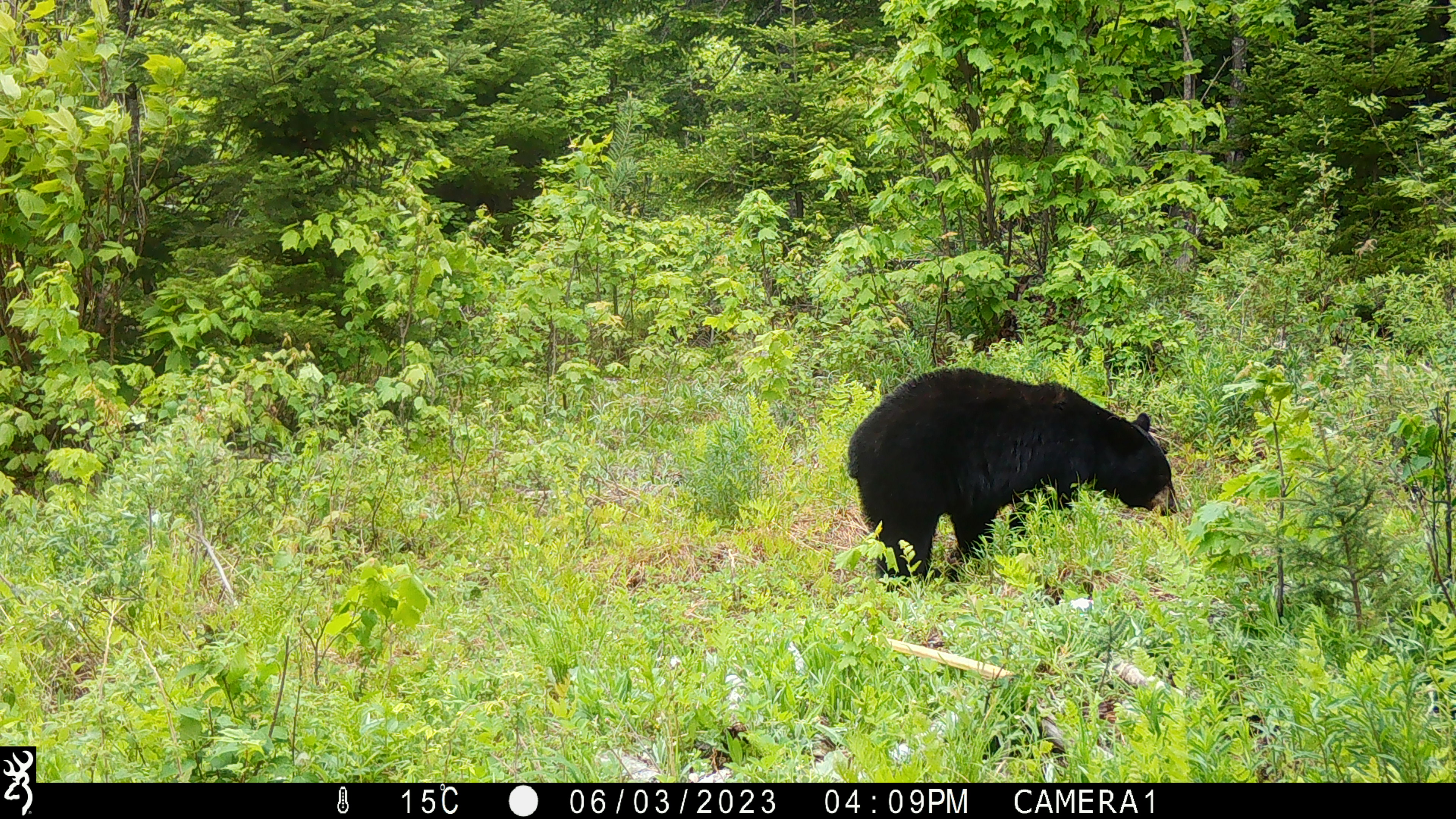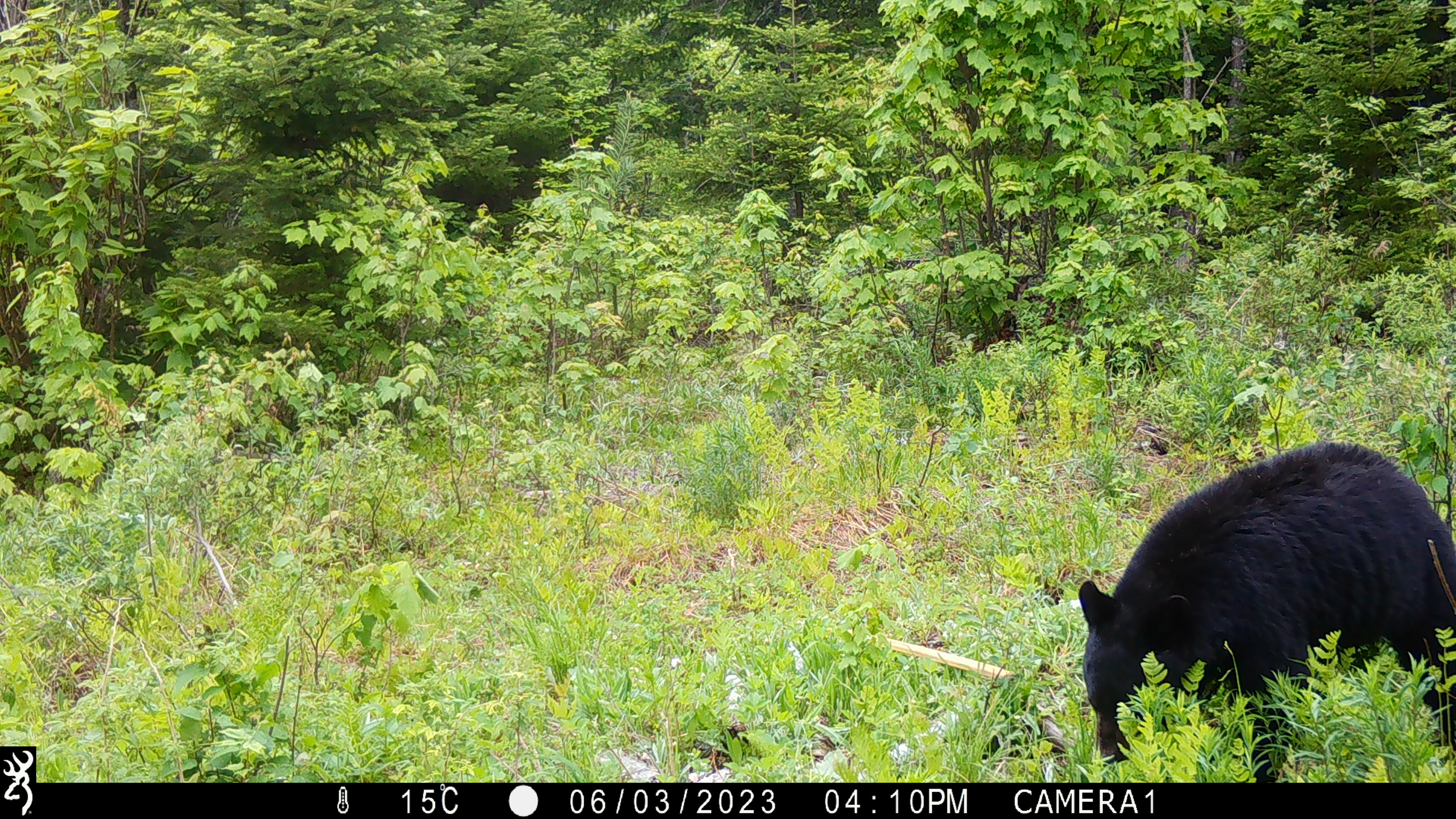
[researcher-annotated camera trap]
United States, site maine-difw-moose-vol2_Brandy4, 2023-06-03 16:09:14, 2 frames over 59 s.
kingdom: Animalia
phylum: Chordata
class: Mammalia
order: Carnivora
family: Ursidae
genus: Ursus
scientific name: Ursus americanus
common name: black bear